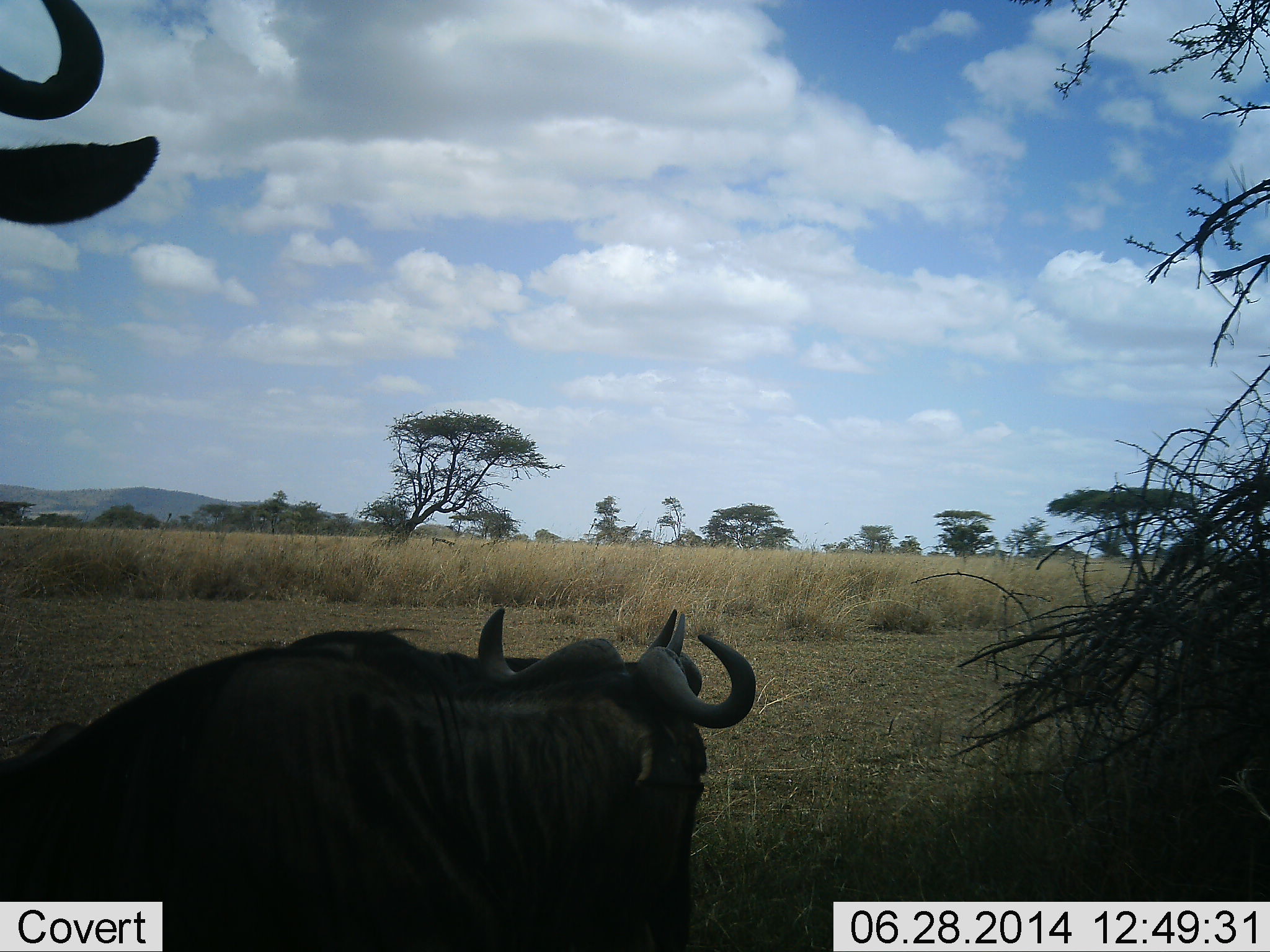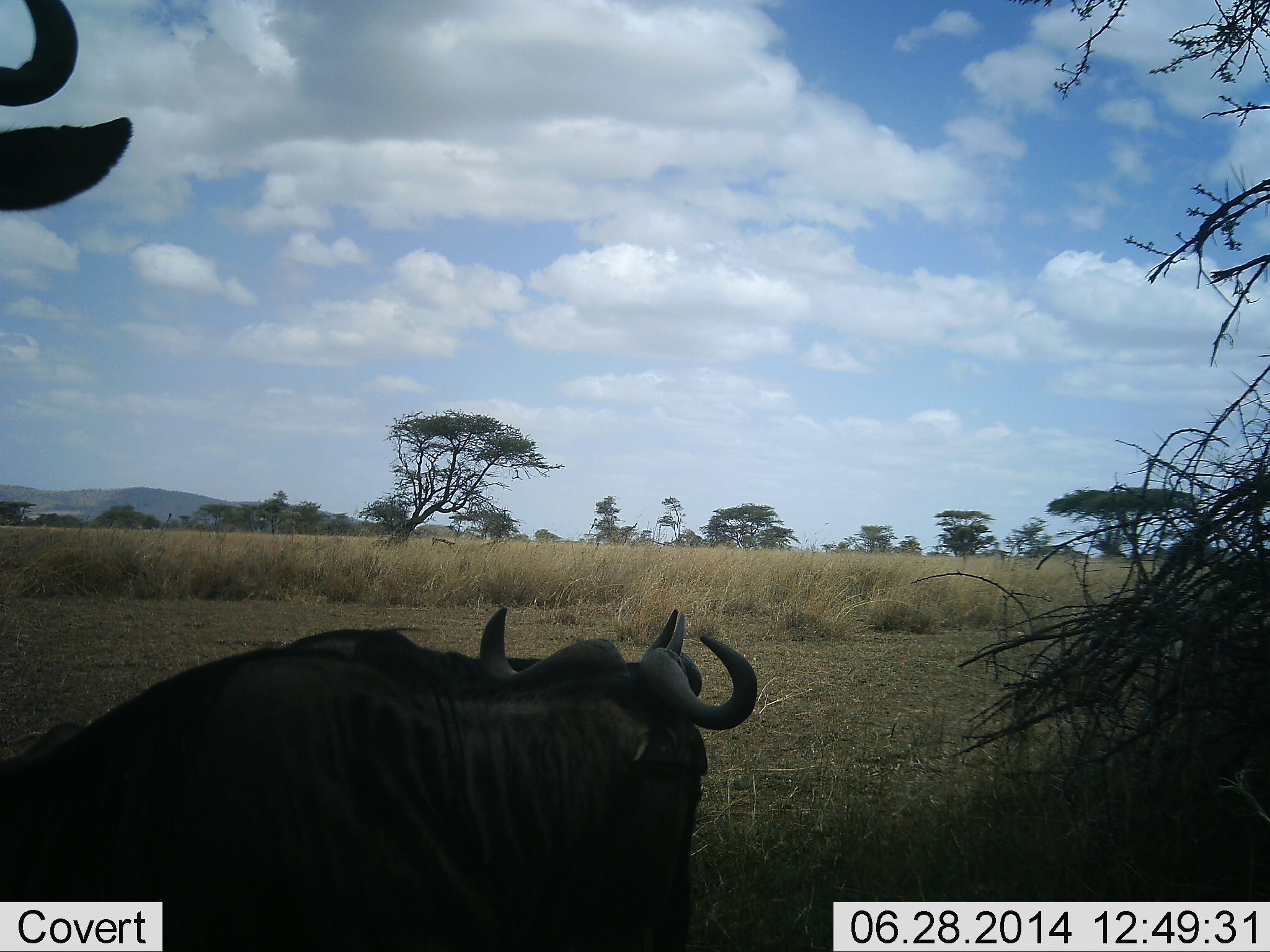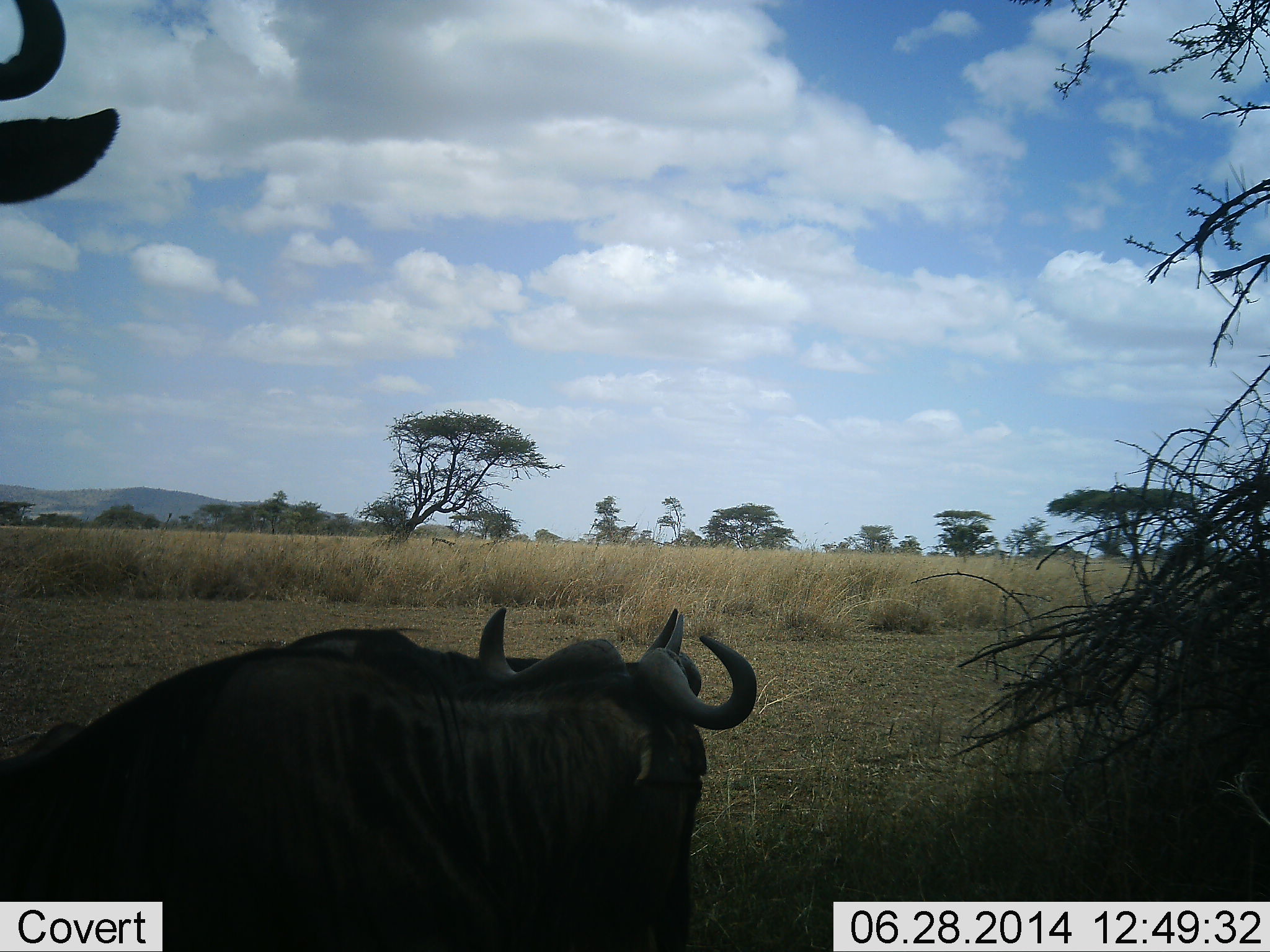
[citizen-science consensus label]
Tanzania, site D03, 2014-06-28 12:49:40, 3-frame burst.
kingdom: Animalia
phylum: Chordata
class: Mammalia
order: Artiodactyla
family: Bovidae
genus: Connochaetes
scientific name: Connochaetes taurinus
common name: blue wildebeest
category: wildebeest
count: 2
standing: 80%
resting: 70%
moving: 10%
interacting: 0%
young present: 0%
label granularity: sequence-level